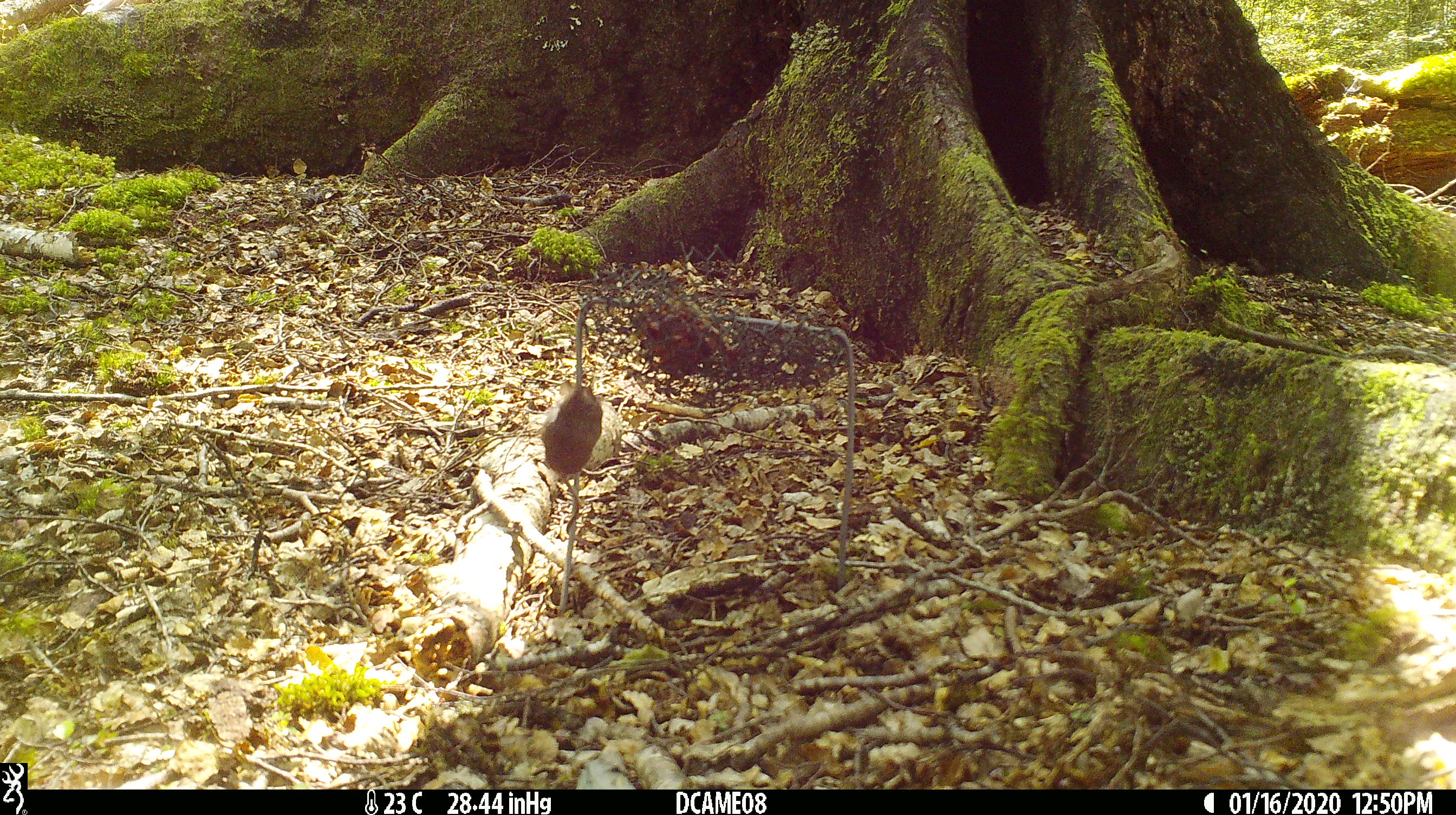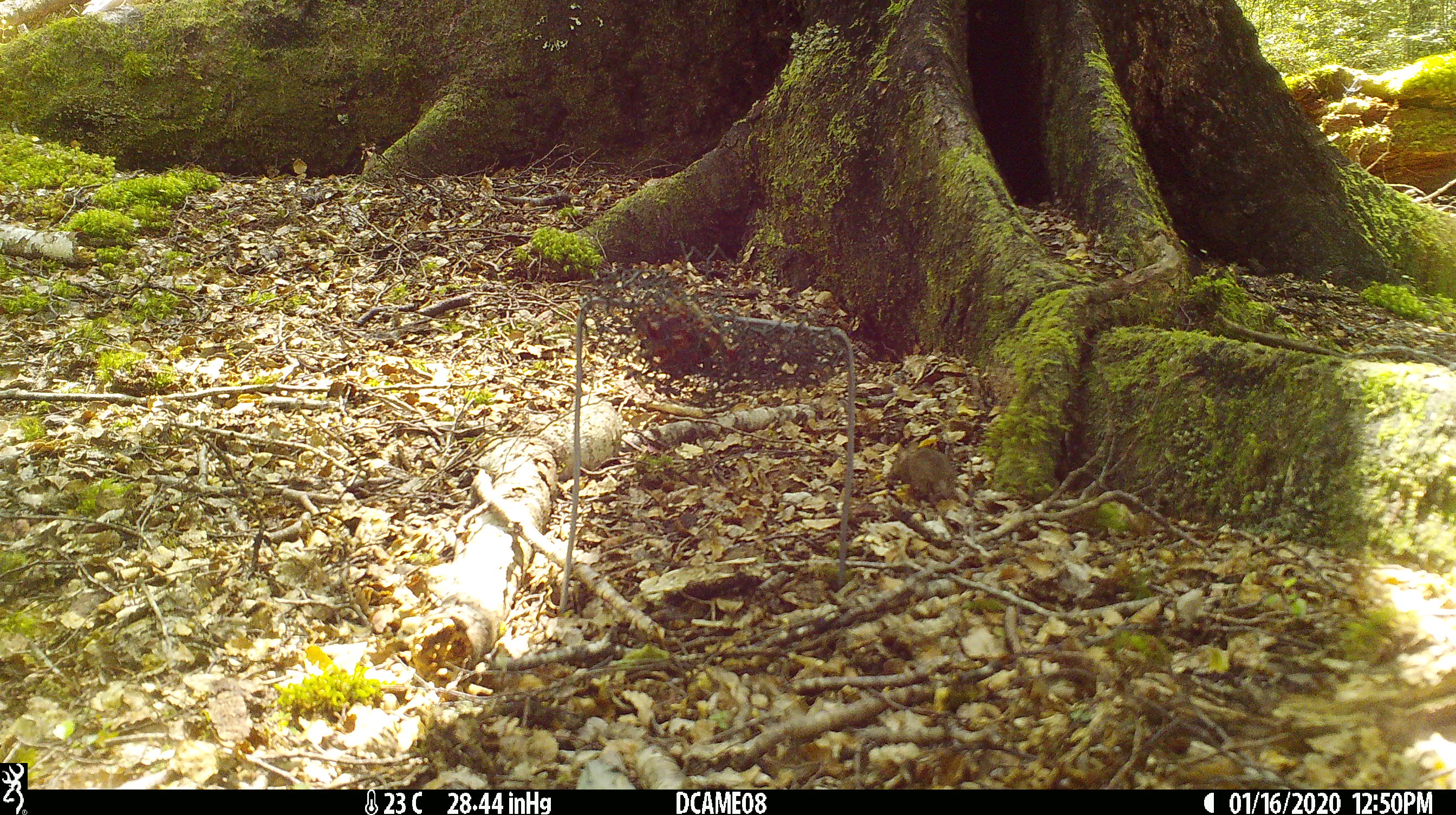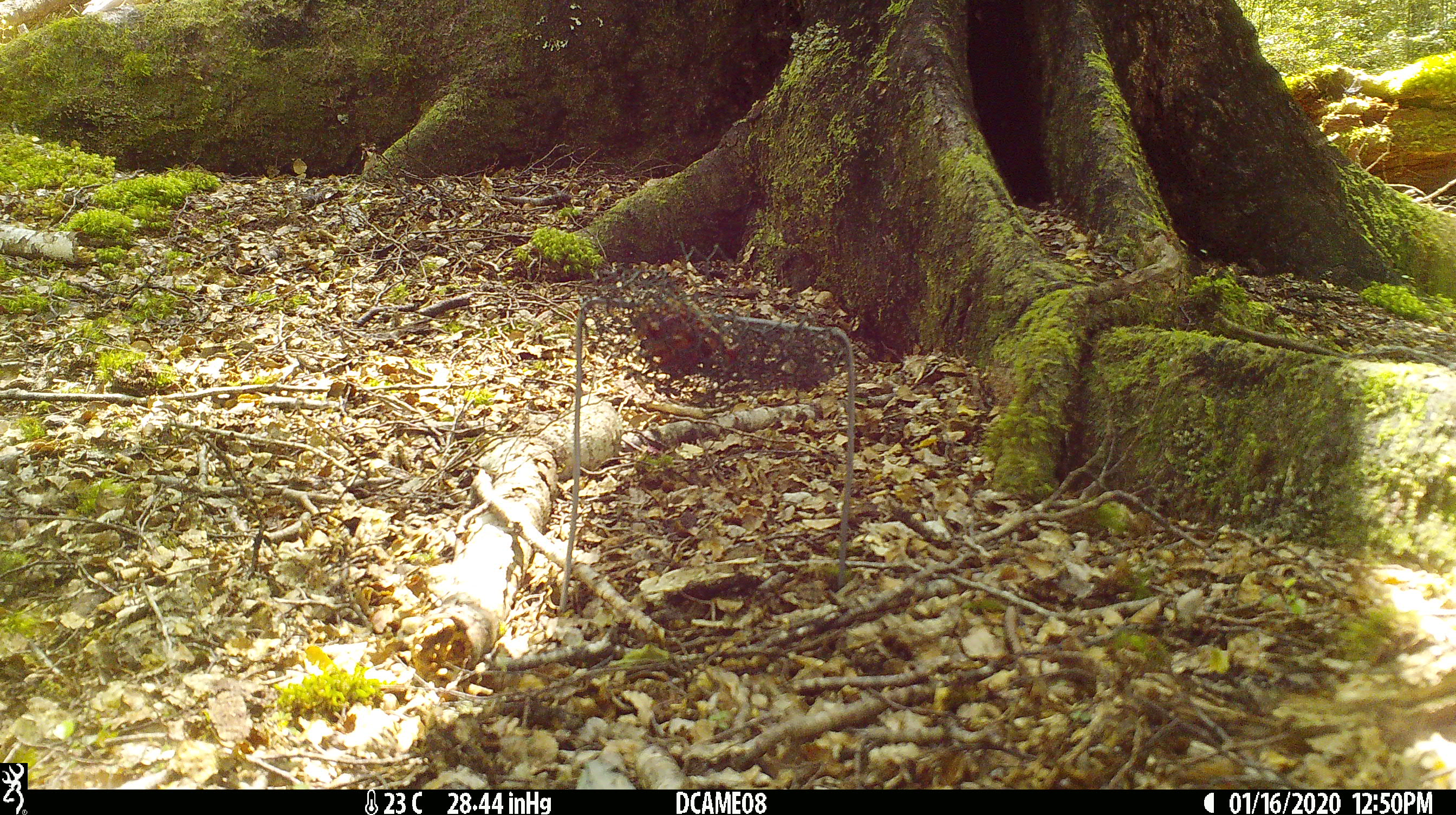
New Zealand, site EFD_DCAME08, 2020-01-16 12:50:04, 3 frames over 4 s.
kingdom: Animalia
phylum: Chordata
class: Mammalia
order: Rodentia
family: Muridae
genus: Mus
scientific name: Mus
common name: mouse